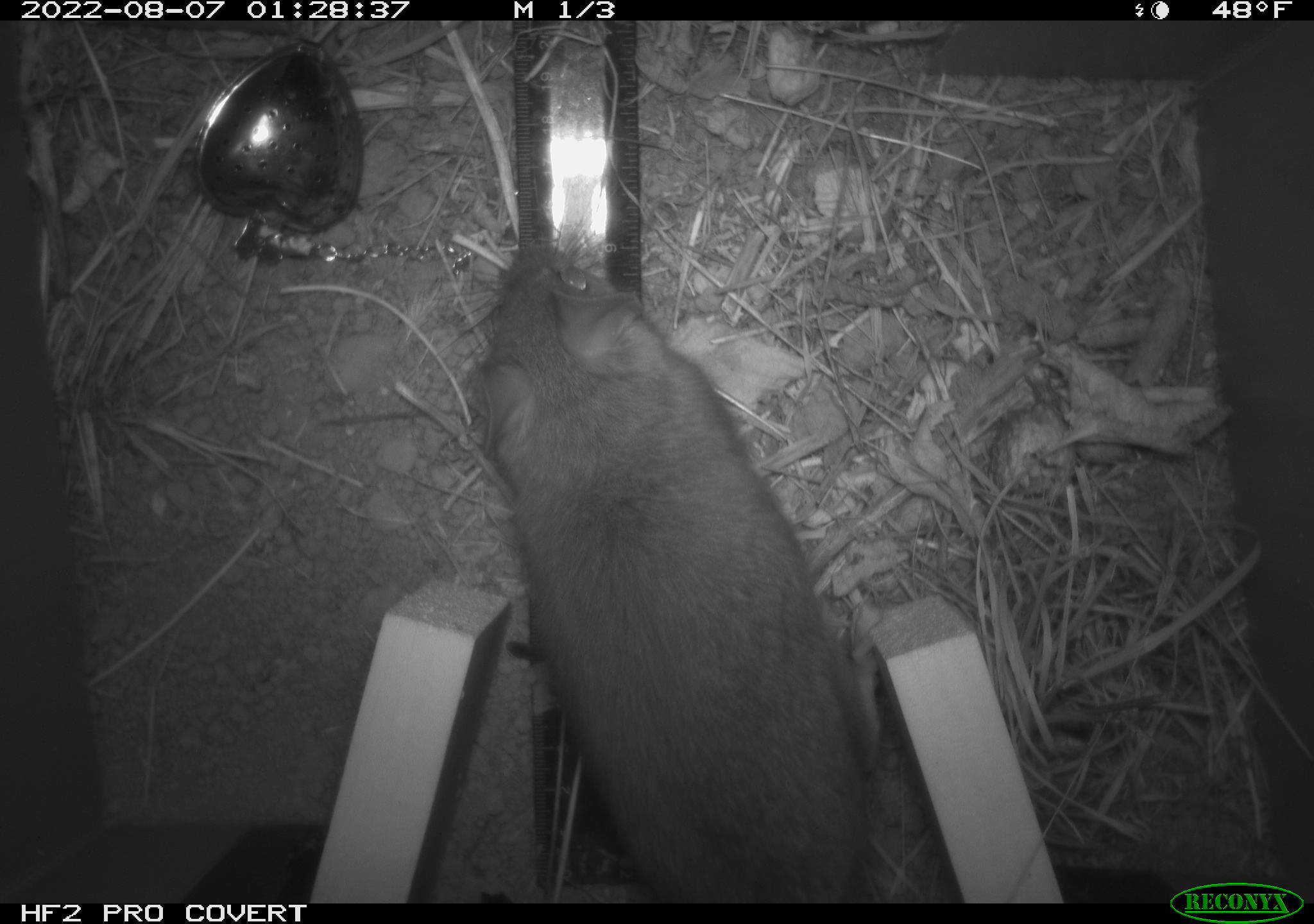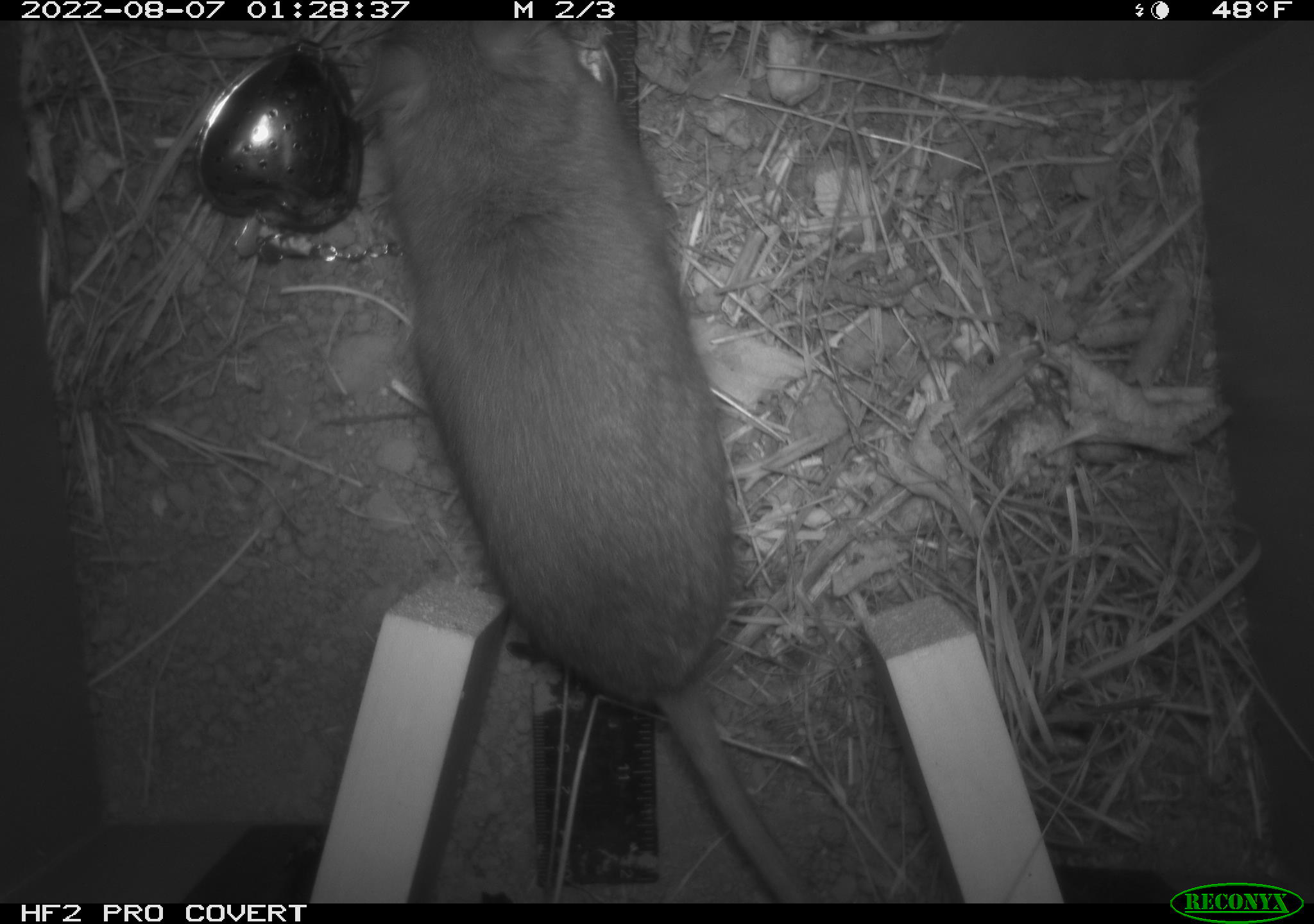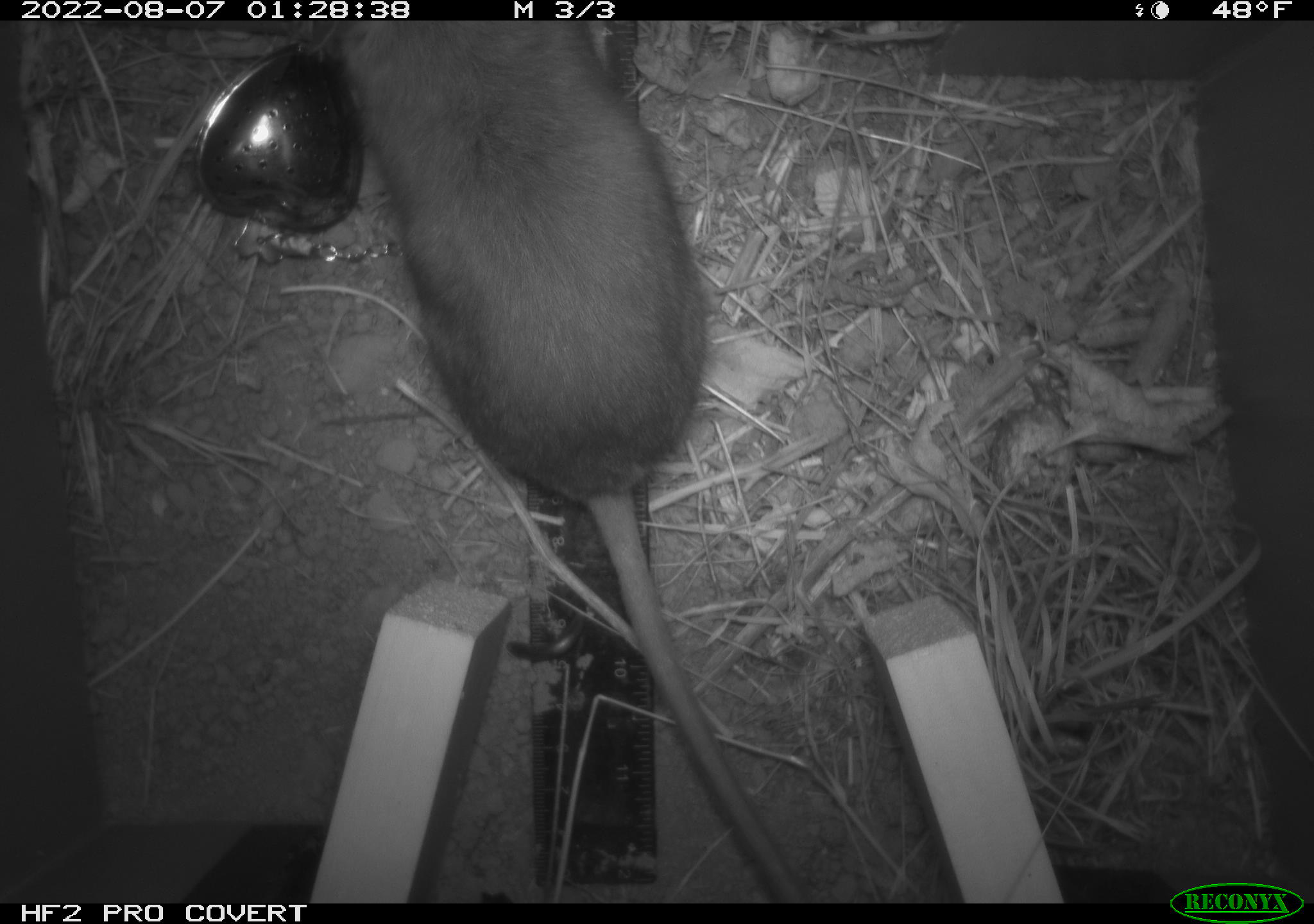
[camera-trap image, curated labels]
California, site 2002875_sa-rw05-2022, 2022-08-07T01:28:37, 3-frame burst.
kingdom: Animalia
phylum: Chordata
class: Mammalia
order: Rodentia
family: Cricetidae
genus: Neotoma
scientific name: Neotoma fuscipes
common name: dusky-footed woodrat